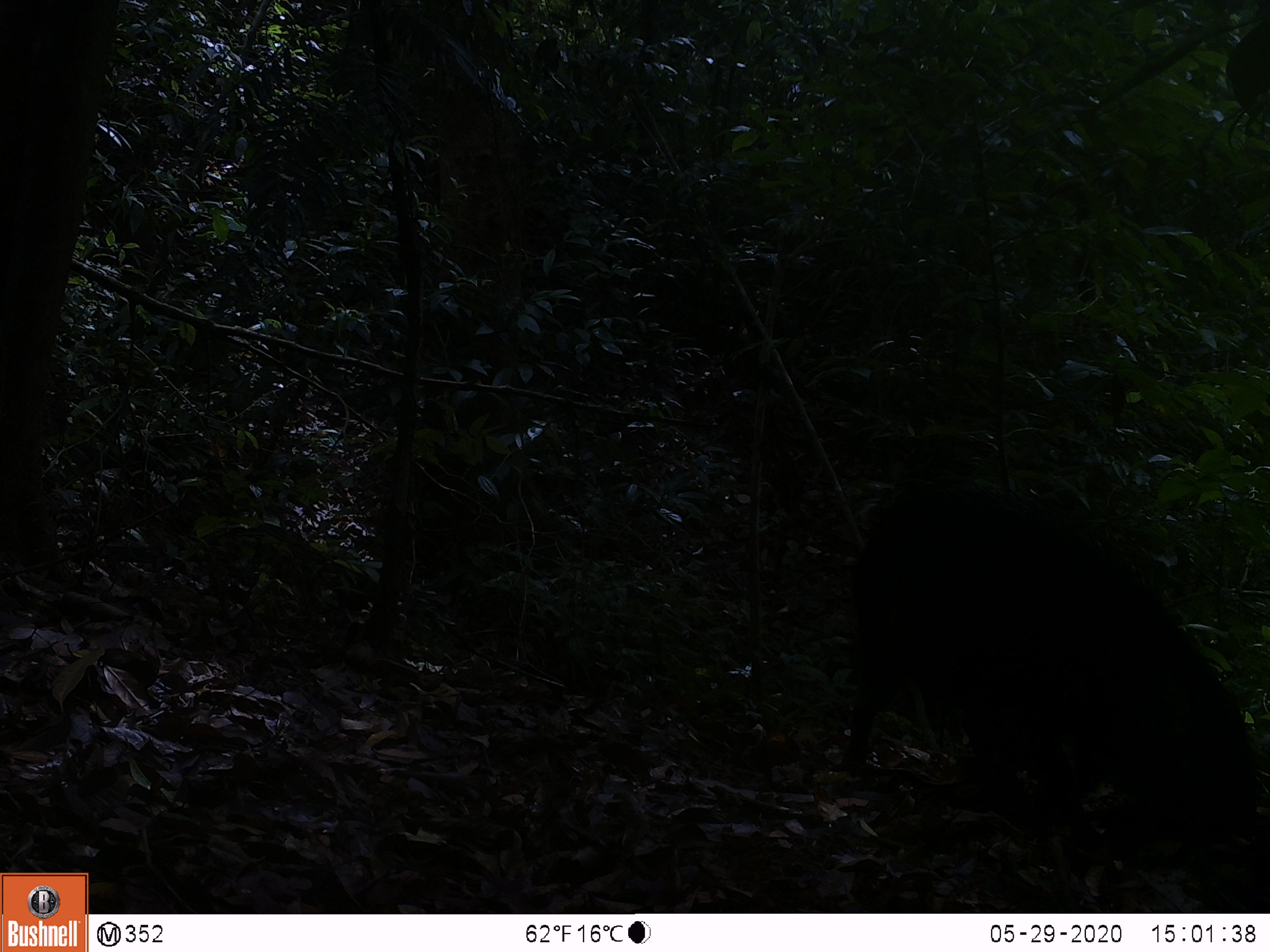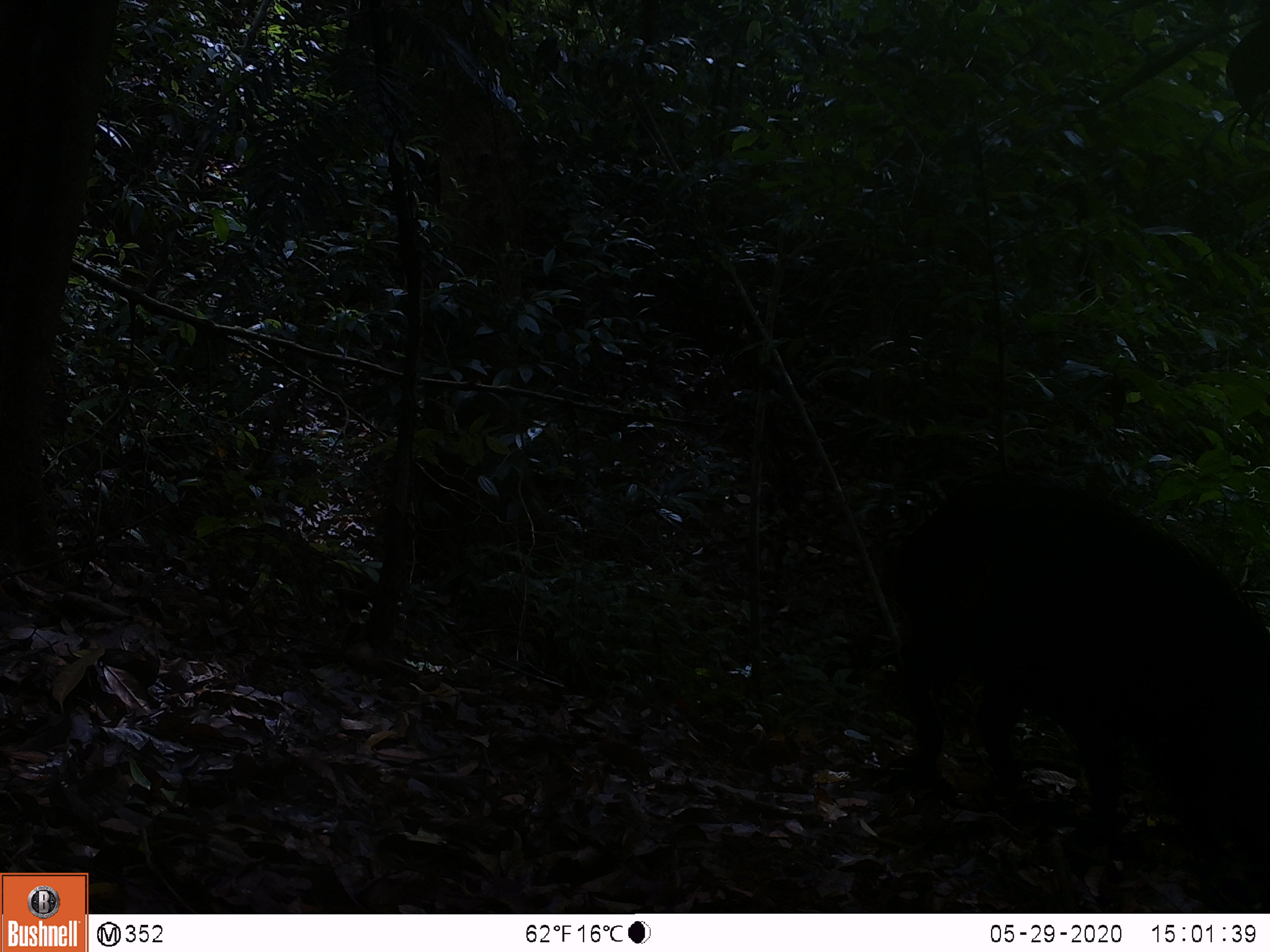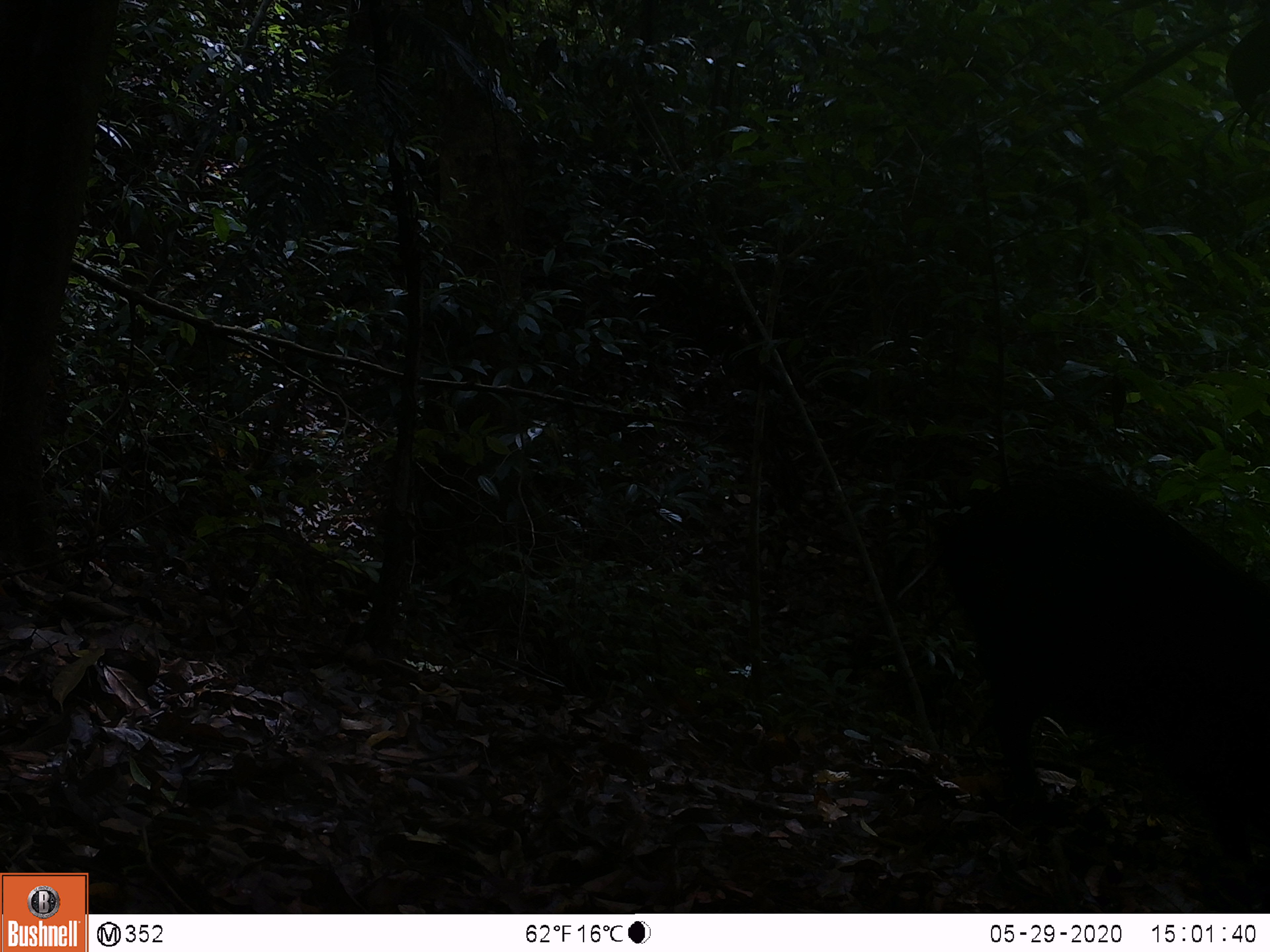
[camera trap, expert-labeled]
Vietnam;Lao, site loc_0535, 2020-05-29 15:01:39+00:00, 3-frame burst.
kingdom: Animalia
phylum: Chordata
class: Mammalia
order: Artiodactyla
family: Suidae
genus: Sus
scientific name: Sus scrofa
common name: eurasian wild pig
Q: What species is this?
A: Eurasian wild pig (Sus scrofa).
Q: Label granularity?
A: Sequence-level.